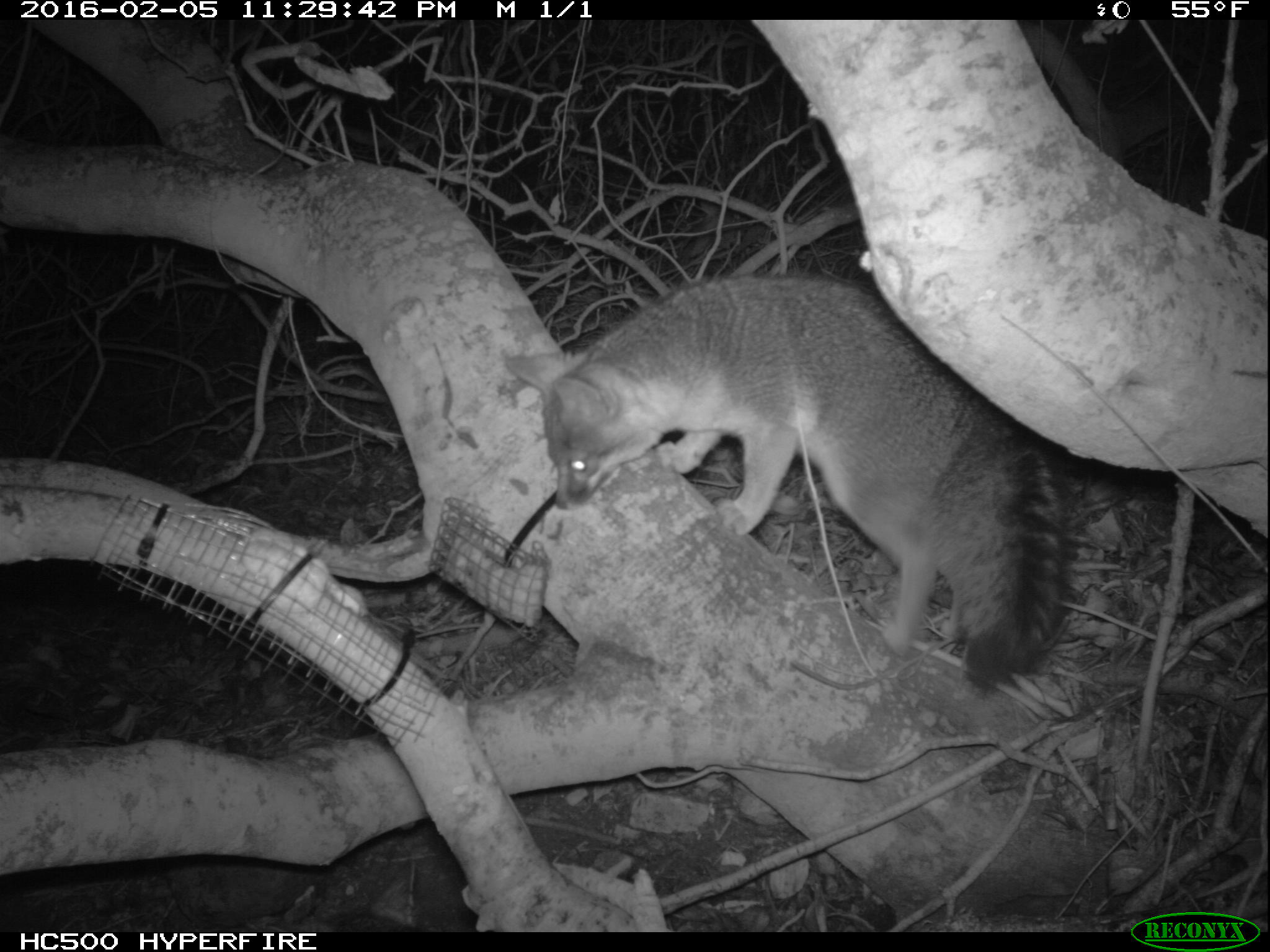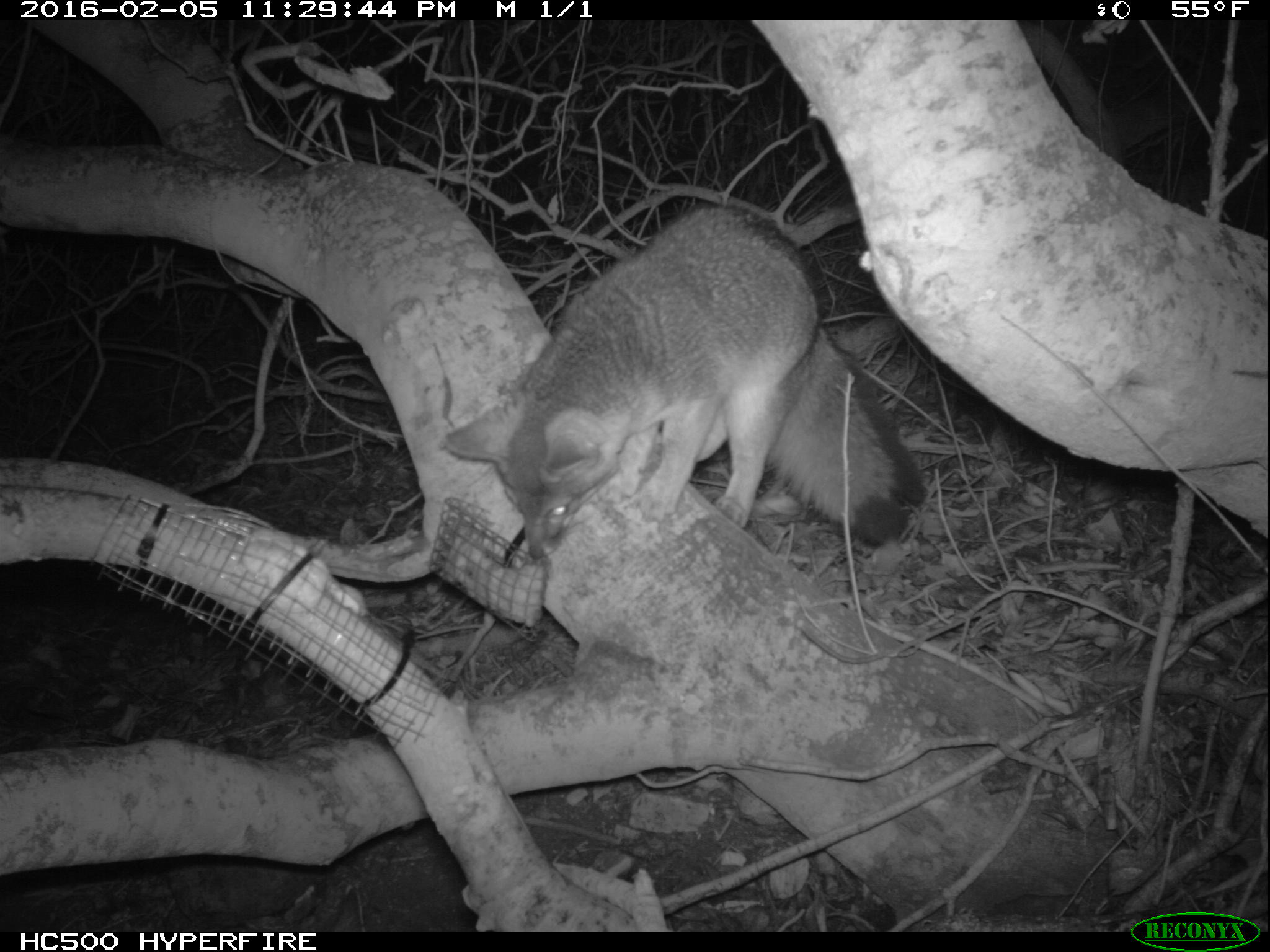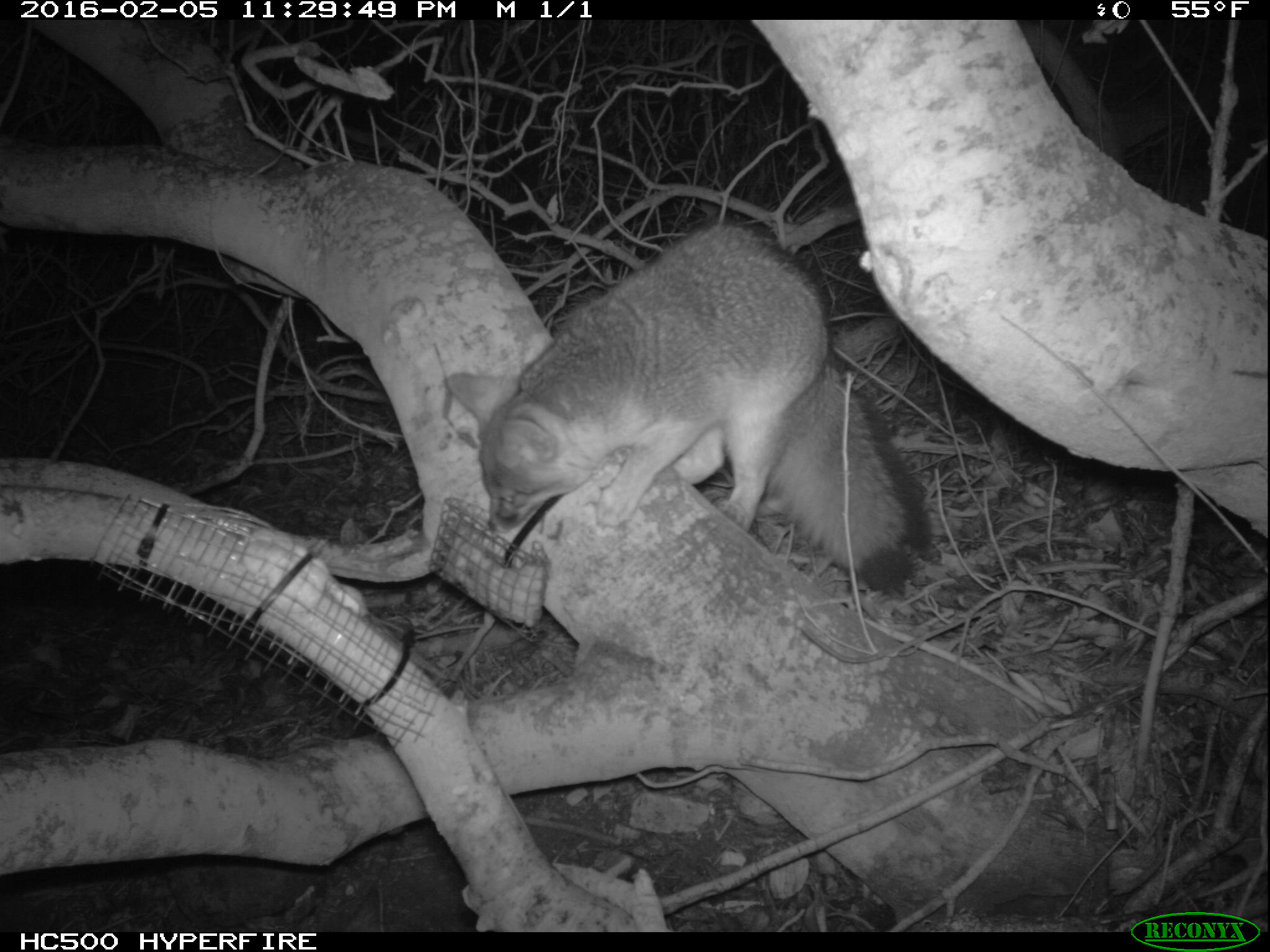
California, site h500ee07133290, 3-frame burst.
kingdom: Animalia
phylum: Chordata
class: Mammalia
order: Carnivora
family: Canidae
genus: Urocyon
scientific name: Urocyon littoralis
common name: island fox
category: fox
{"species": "fox (island fox) (Urocyon littoralis)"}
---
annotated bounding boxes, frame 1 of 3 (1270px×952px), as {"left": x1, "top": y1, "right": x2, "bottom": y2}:
fox: {"left": 504, "top": 273, "right": 1068, "bottom": 693}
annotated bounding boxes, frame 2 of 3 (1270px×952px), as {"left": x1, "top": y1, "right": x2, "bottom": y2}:
fox: {"left": 443, "top": 203, "right": 925, "bottom": 558}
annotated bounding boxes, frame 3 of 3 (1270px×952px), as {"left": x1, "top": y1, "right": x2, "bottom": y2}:
fox: {"left": 441, "top": 221, "right": 928, "bottom": 595}